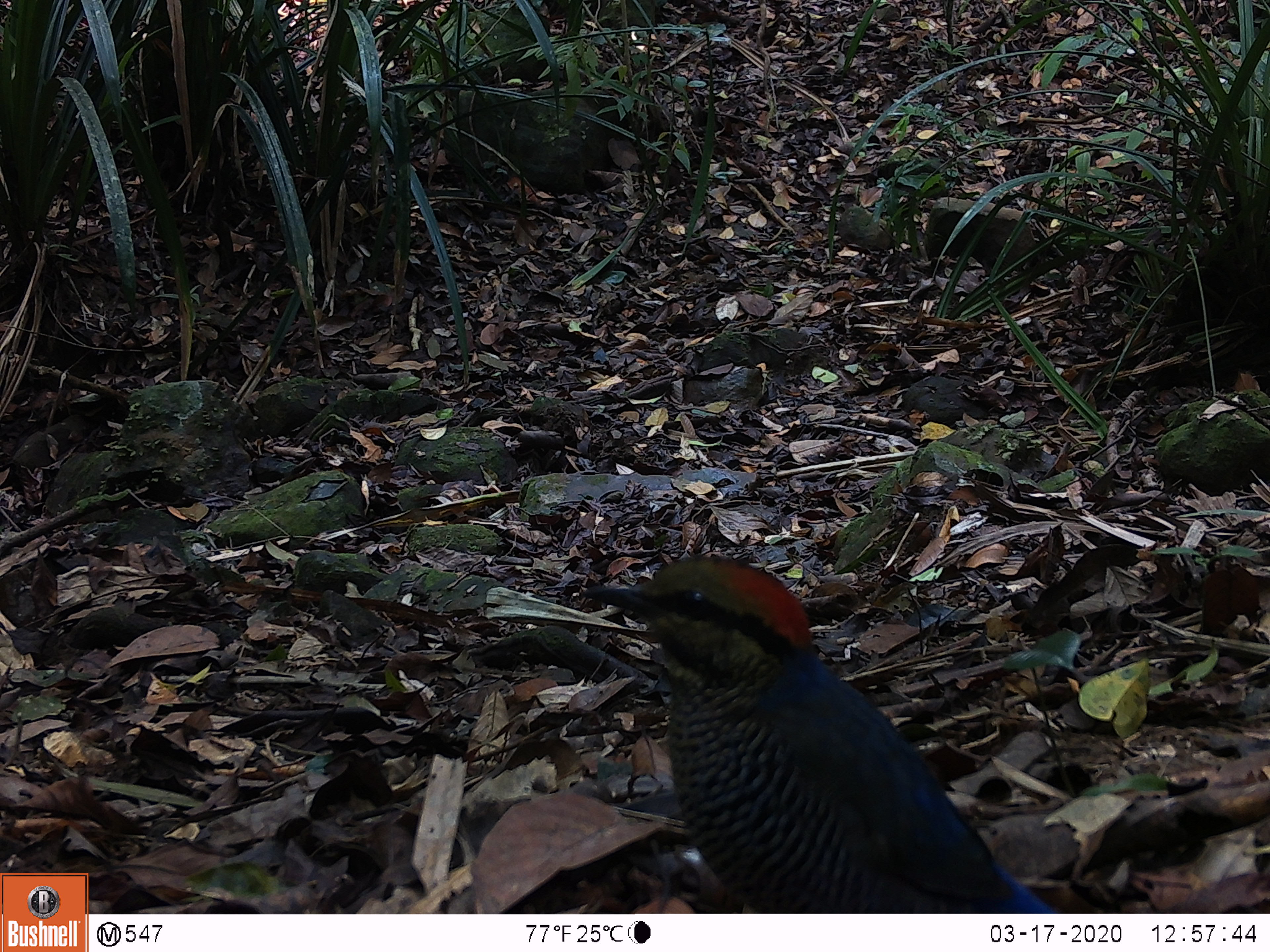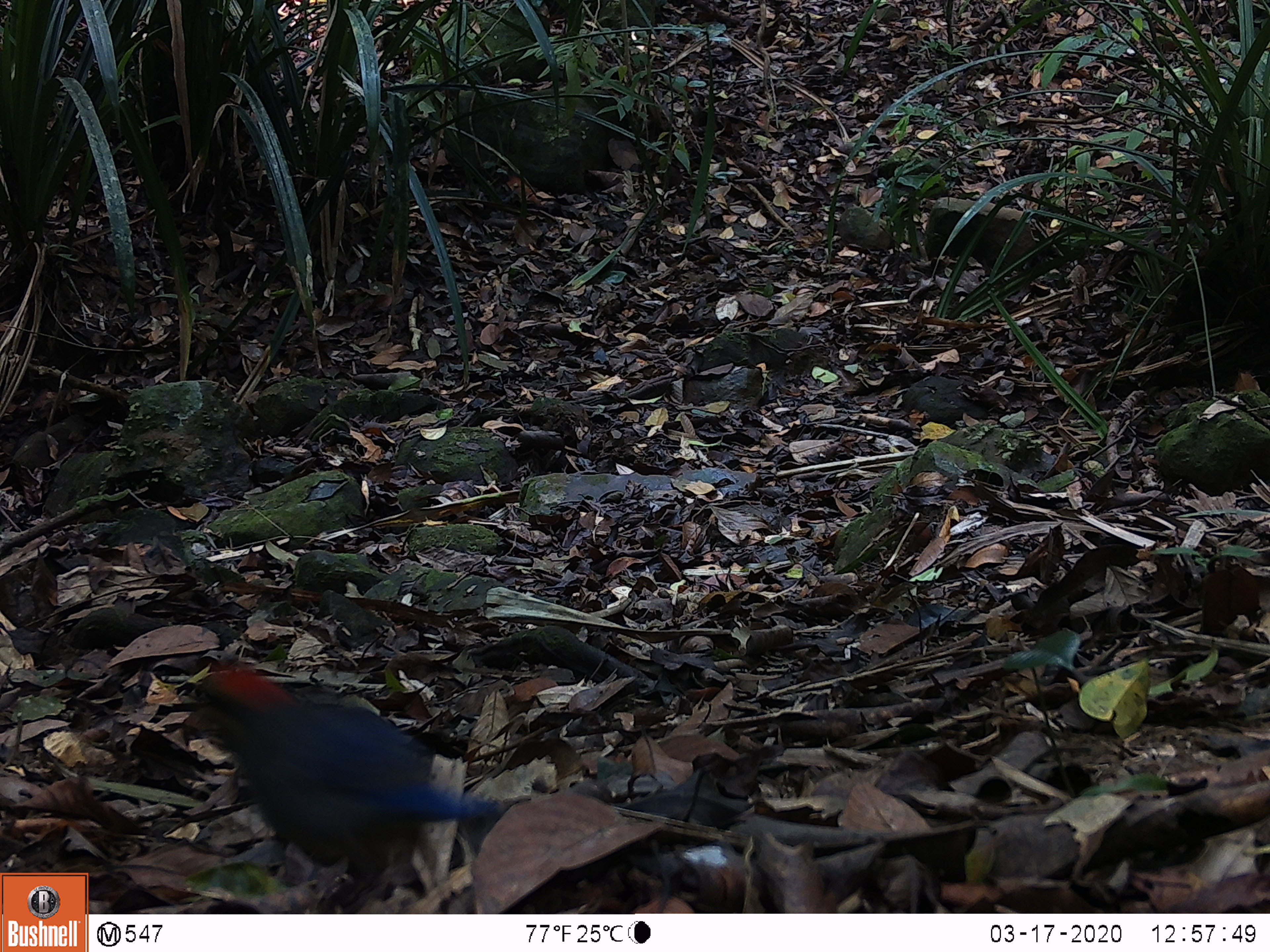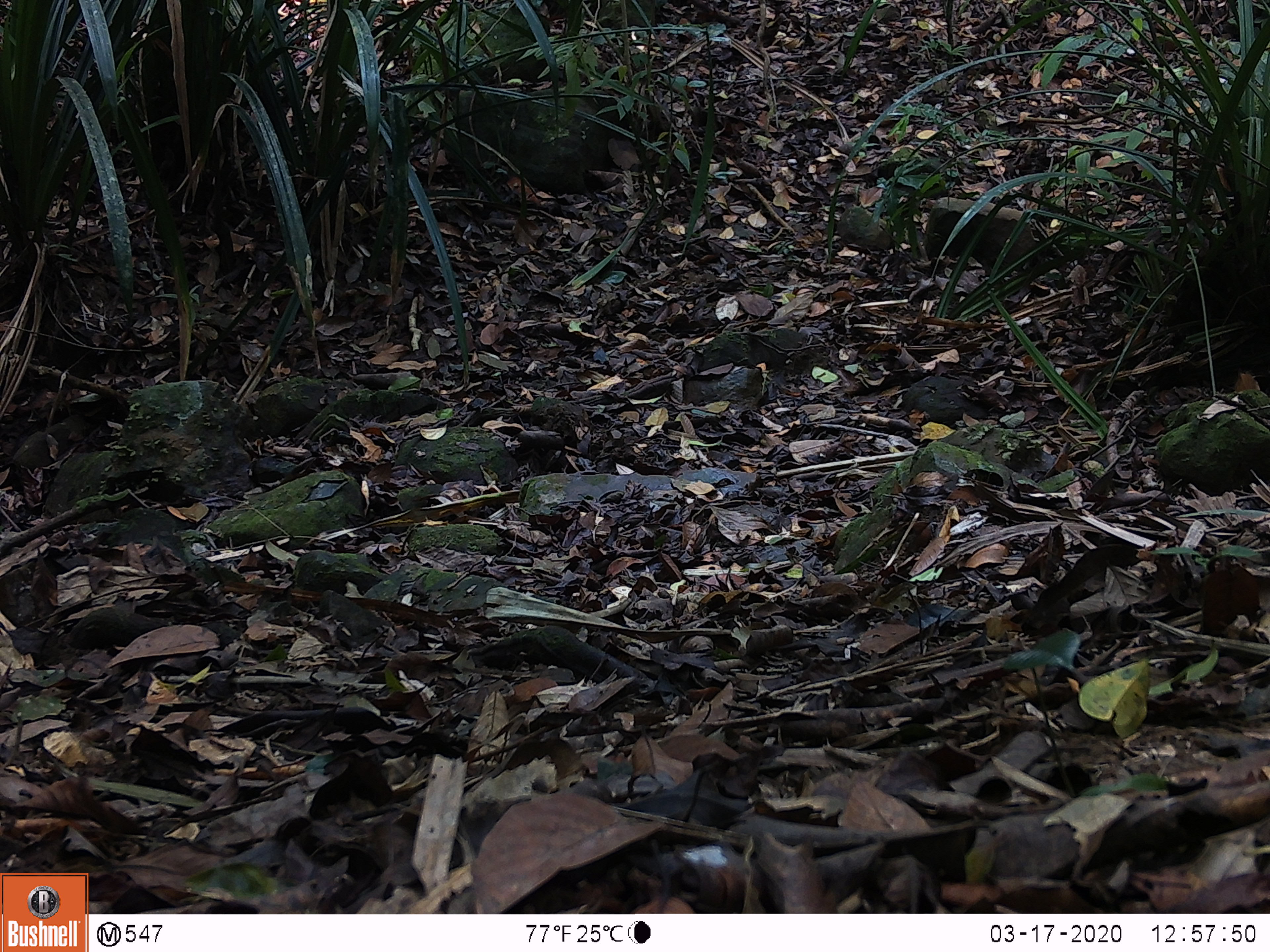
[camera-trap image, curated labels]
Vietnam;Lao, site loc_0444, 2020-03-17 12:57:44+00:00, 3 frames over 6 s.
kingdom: Animalia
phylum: Chordata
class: Aves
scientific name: Aves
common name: bird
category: unidentified bird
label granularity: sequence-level